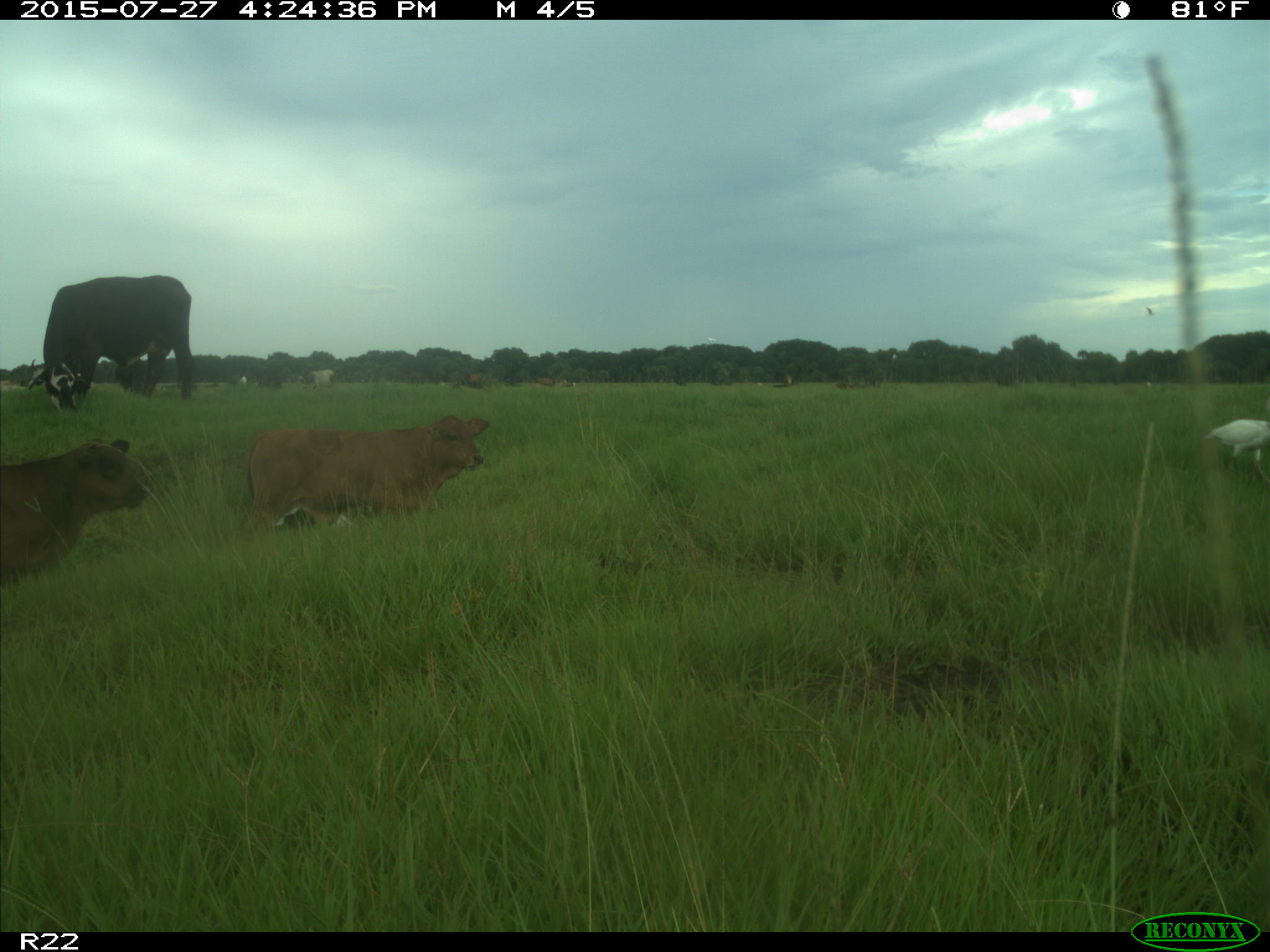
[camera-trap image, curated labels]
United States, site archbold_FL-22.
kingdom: Animalia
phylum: Chordata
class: Mammalia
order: Artiodactyla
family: Bovidae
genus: Bos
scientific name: Bos taurus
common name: domestic cow